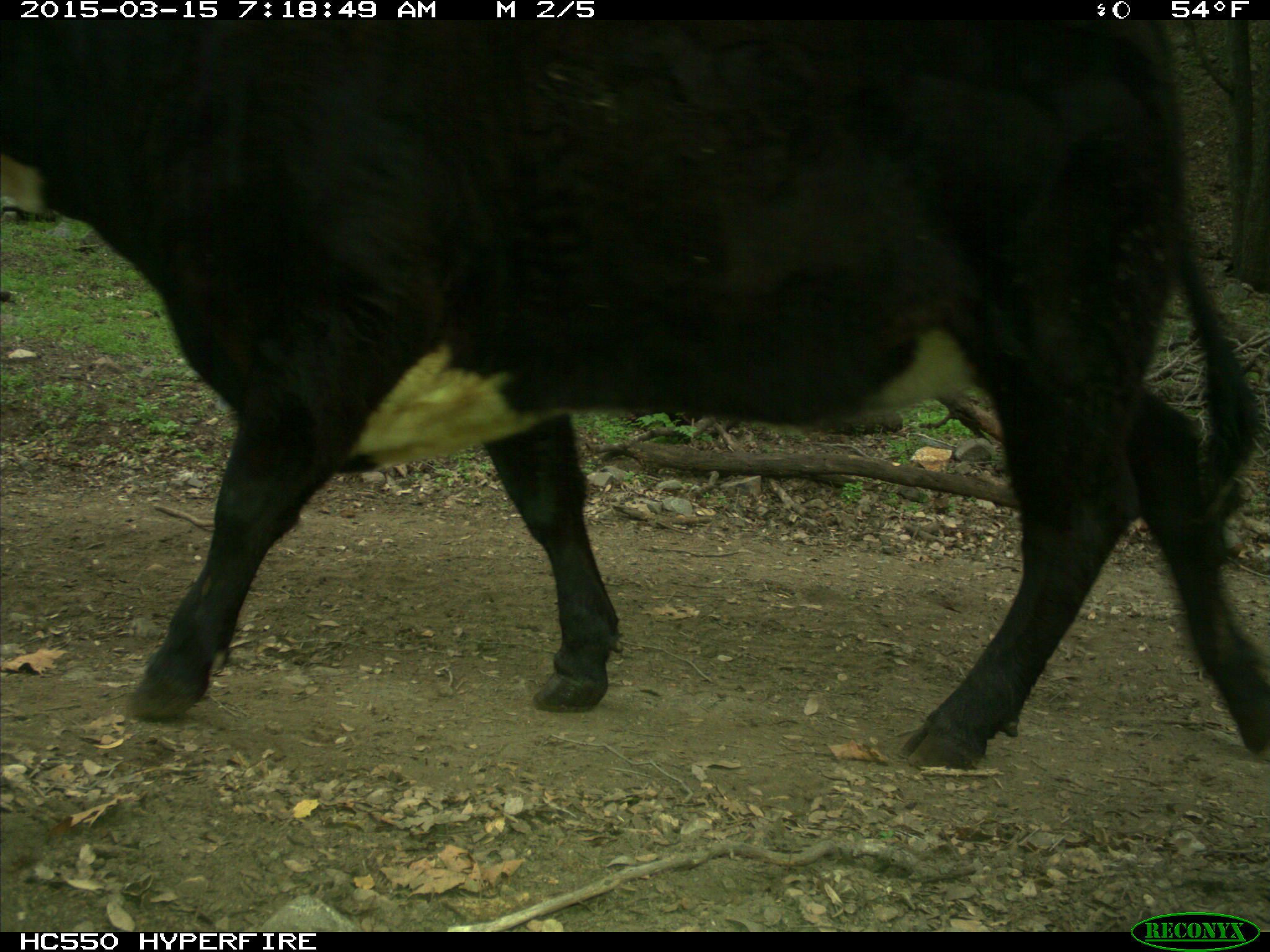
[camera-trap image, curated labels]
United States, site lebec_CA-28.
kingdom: Animalia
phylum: Chordata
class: Mammalia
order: Artiodactyla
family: Bovidae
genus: Bos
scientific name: Bos taurus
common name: domestic cow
Bos taurus (domestic cow).